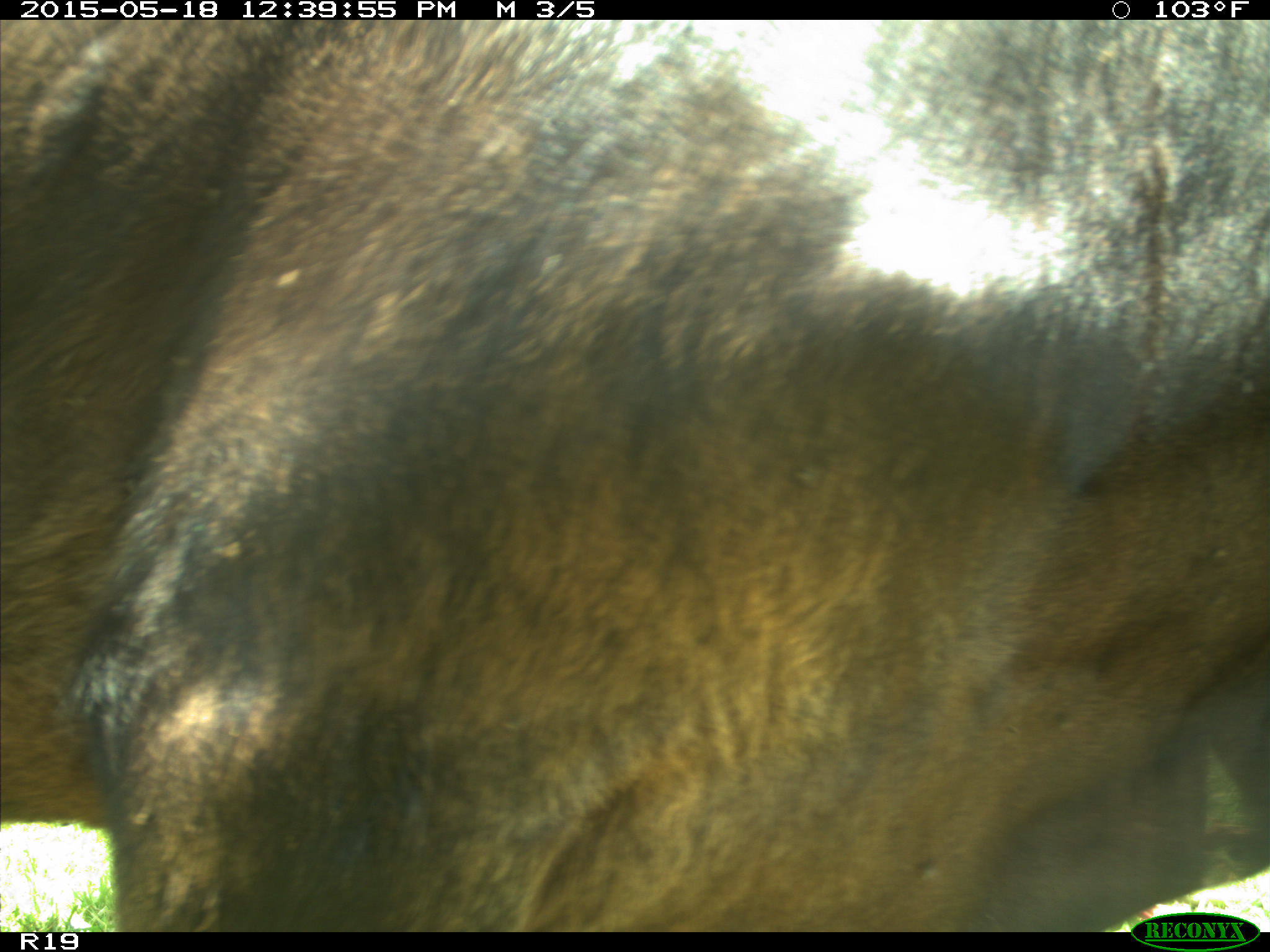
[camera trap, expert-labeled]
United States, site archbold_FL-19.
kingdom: Animalia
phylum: Chordata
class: Mammalia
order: Artiodactyla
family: Bovidae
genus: Bos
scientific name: Bos taurus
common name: domestic cow